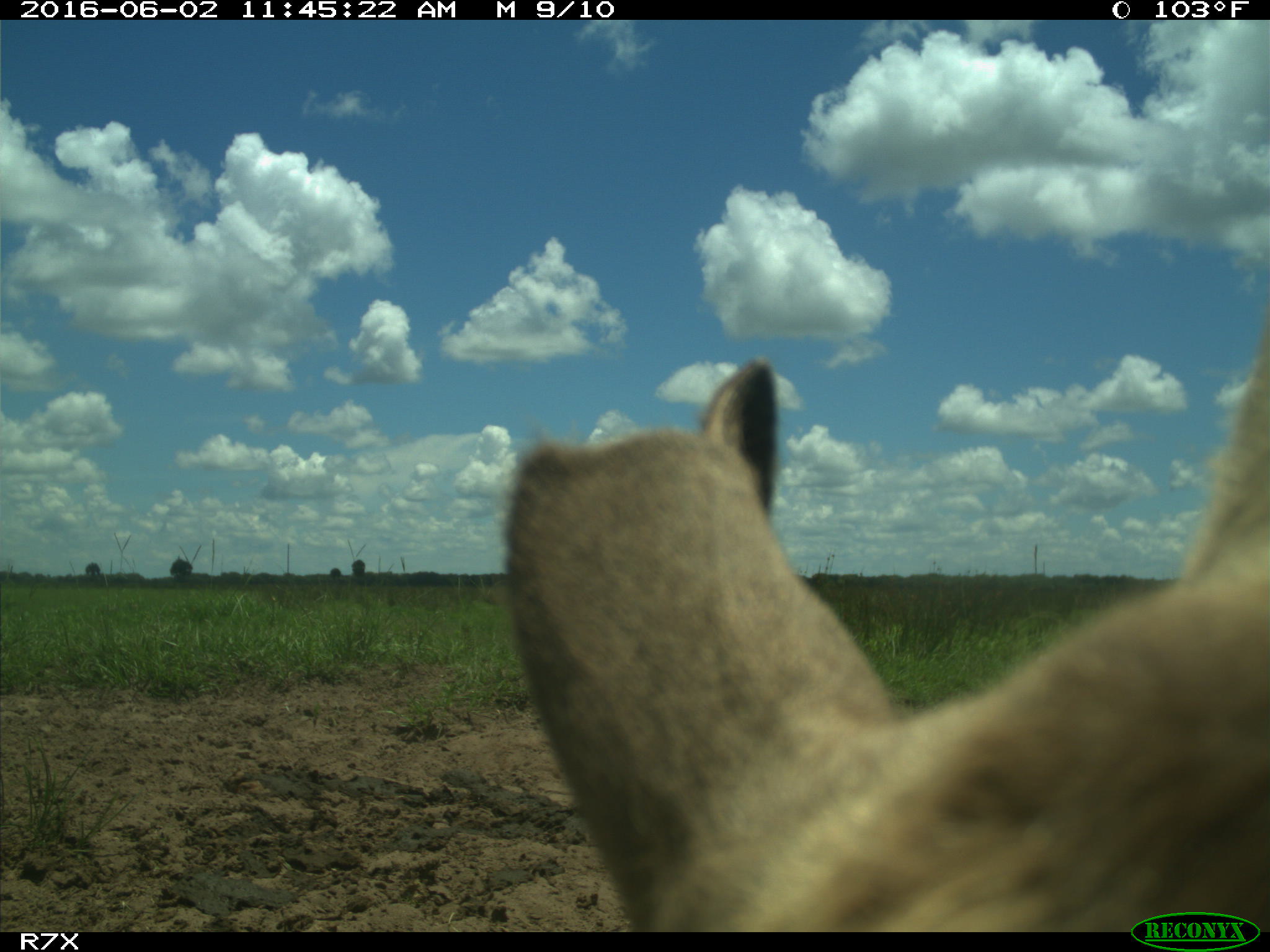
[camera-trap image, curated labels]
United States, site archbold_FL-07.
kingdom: Animalia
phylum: Chordata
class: Mammalia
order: Artiodactyla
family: Bovidae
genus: Bos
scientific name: Bos taurus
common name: domestic cow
Bos taurus (domestic cow).